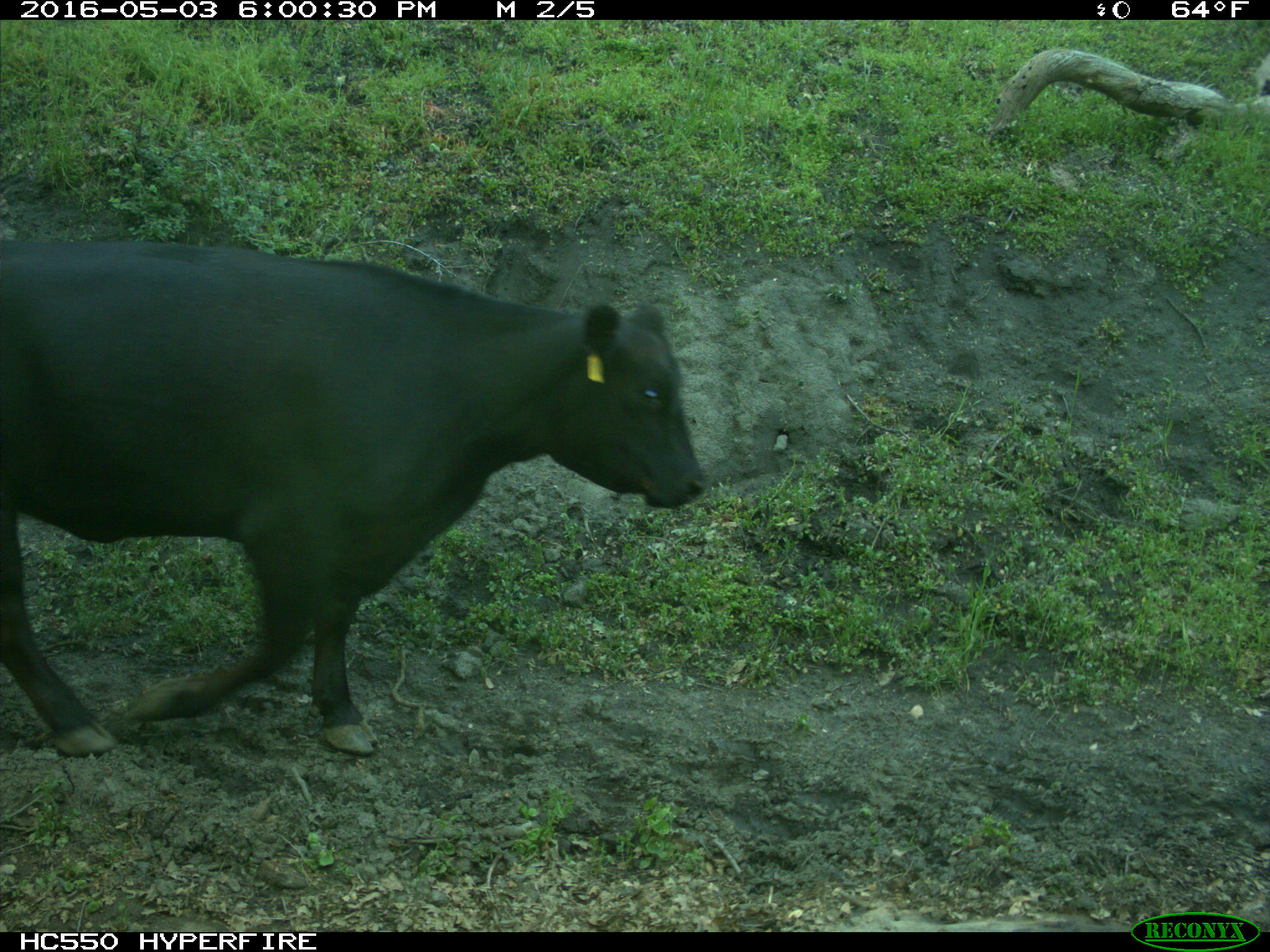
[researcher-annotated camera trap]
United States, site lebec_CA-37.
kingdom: Animalia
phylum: Chordata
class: Mammalia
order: Artiodactyla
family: Bovidae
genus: Bos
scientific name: Bos taurus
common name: domestic cow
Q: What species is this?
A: Bos taurus (domestic cow).